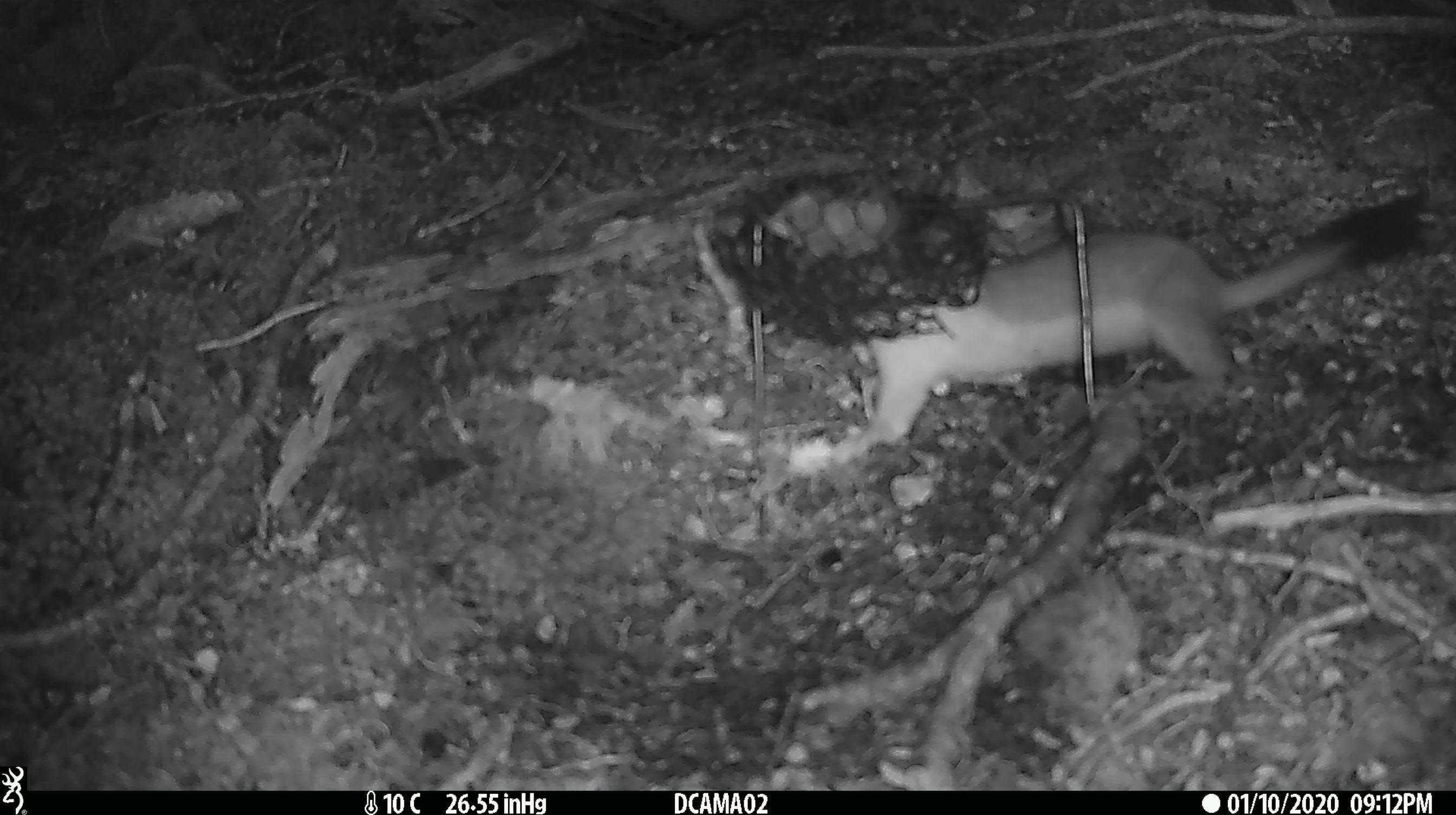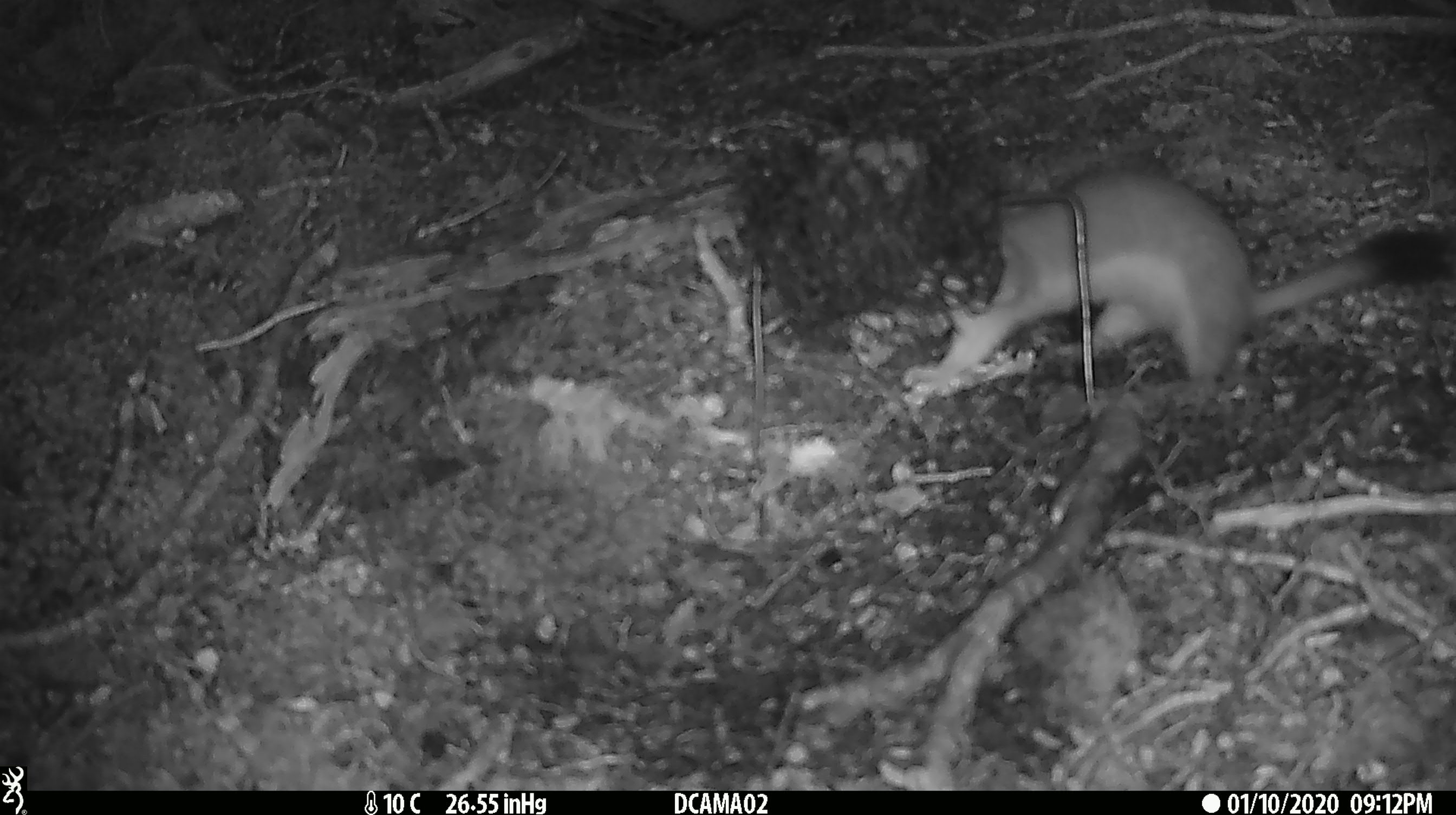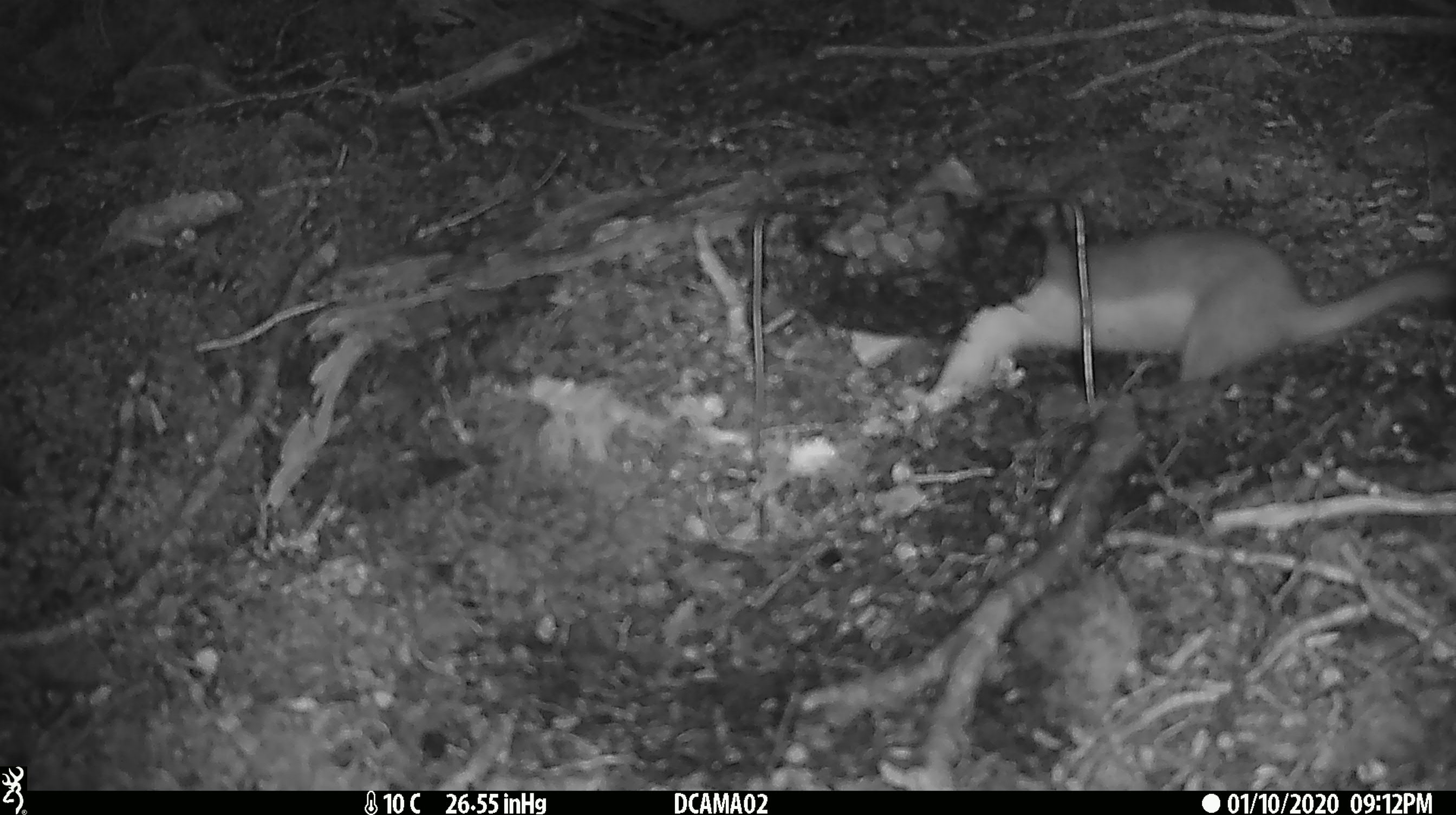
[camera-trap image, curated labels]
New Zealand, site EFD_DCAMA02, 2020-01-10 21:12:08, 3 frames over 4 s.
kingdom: Animalia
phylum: Chordata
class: Mammalia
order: Carnivora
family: Mustelidae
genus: Mustela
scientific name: Mustela erminea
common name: stoat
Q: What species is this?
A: Stoat (Mustela erminea).